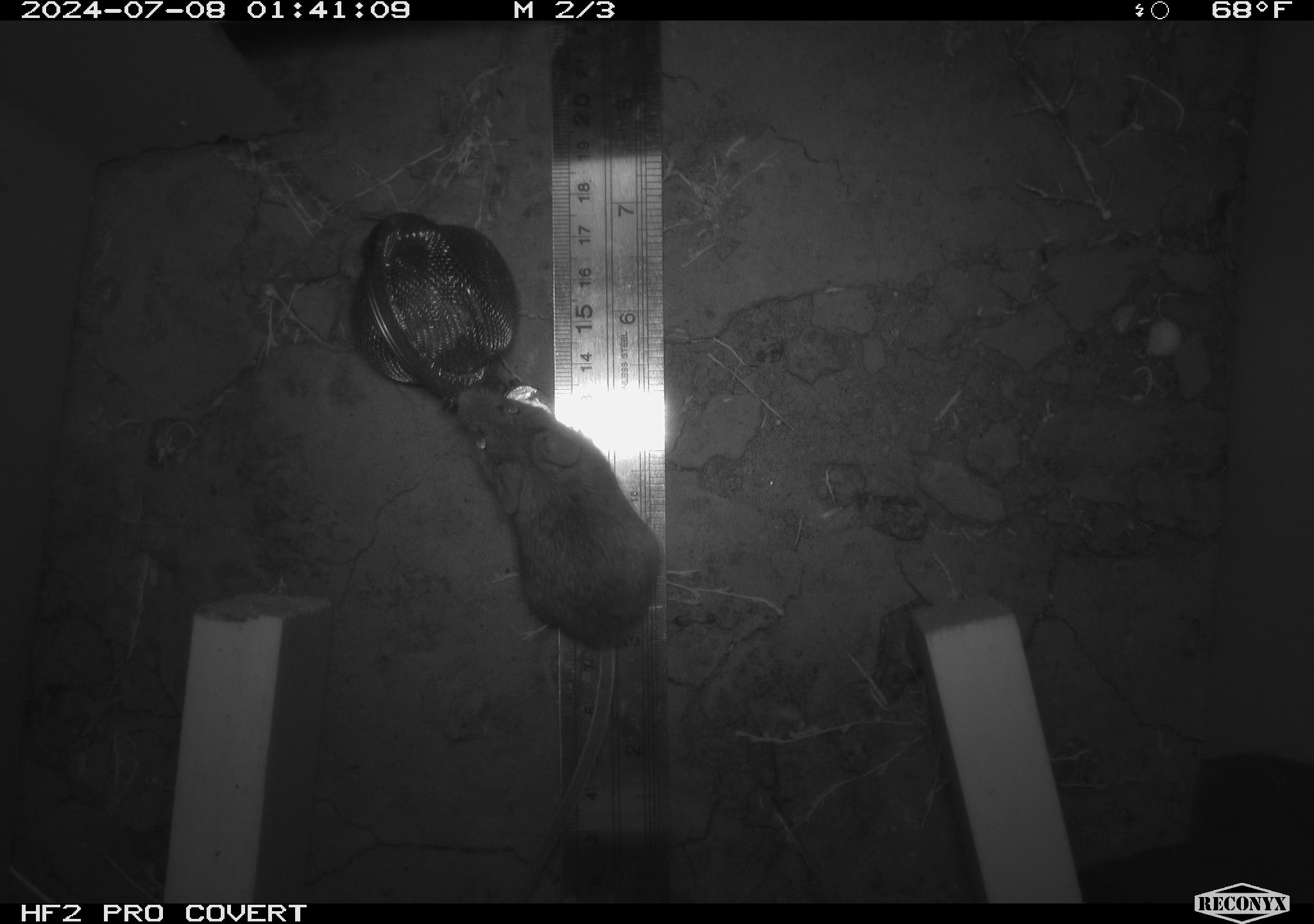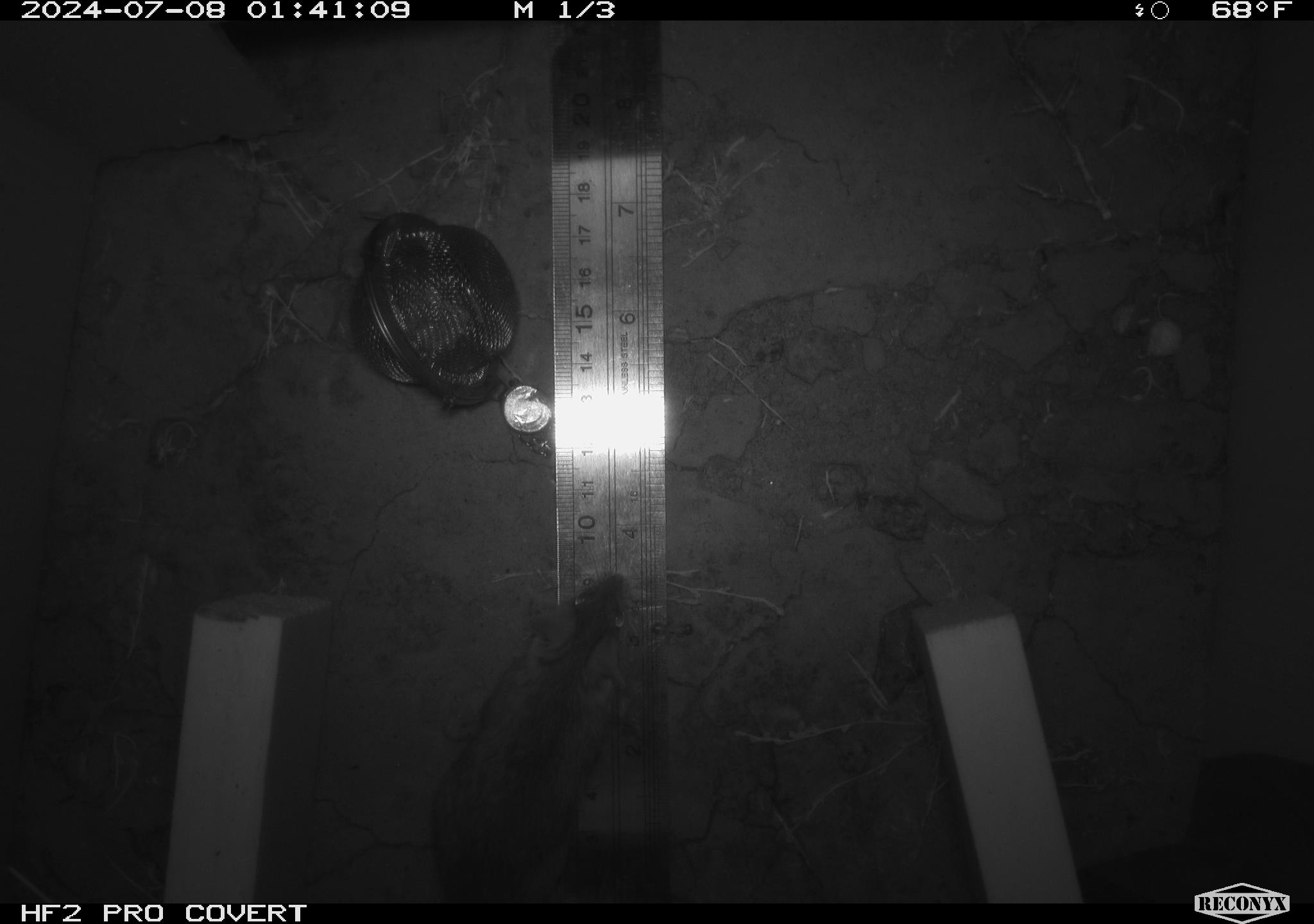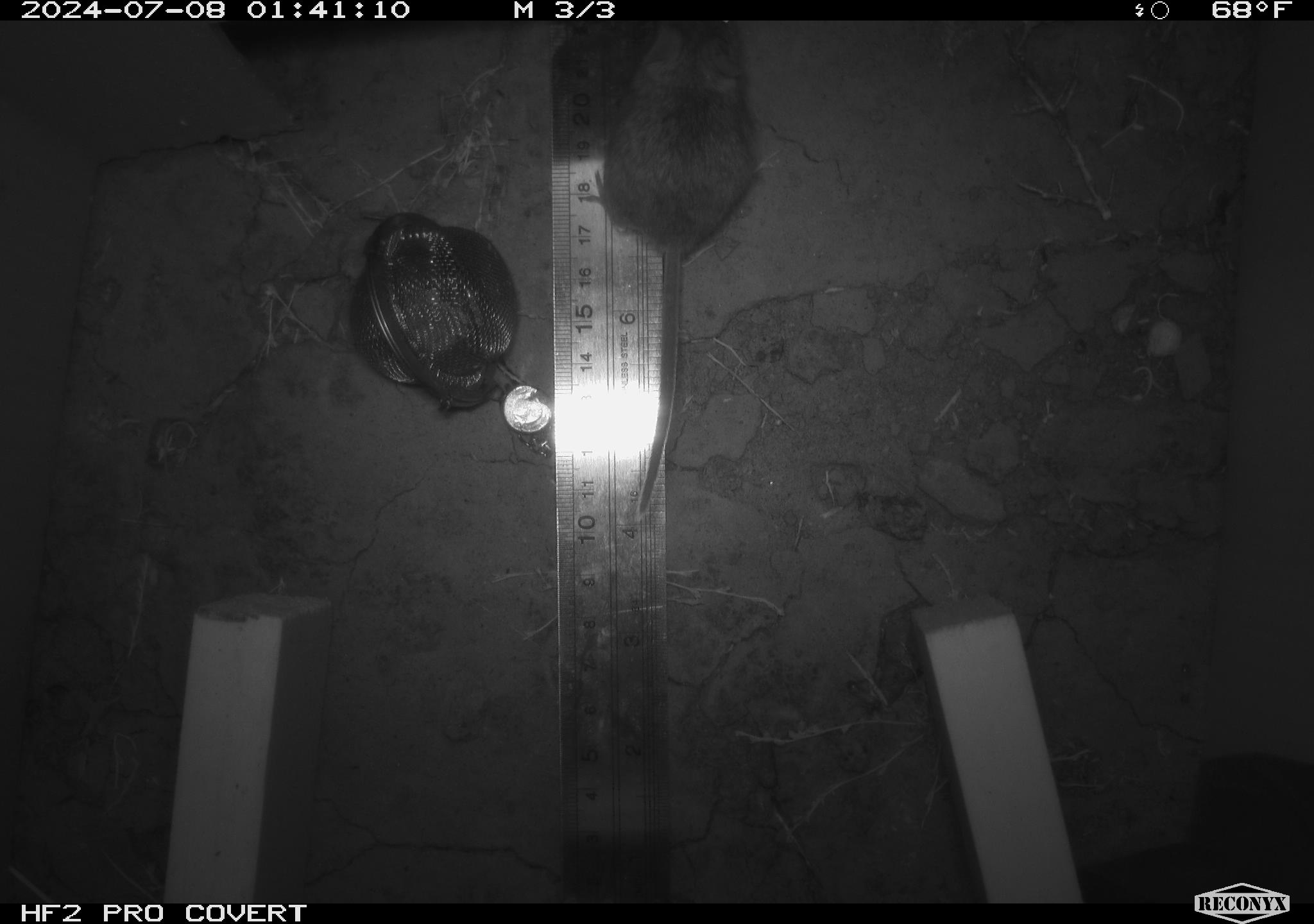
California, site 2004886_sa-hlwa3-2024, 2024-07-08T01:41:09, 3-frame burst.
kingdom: Animalia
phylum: Chordata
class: Mammalia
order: Rodentia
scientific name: Rodentia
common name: mouse species